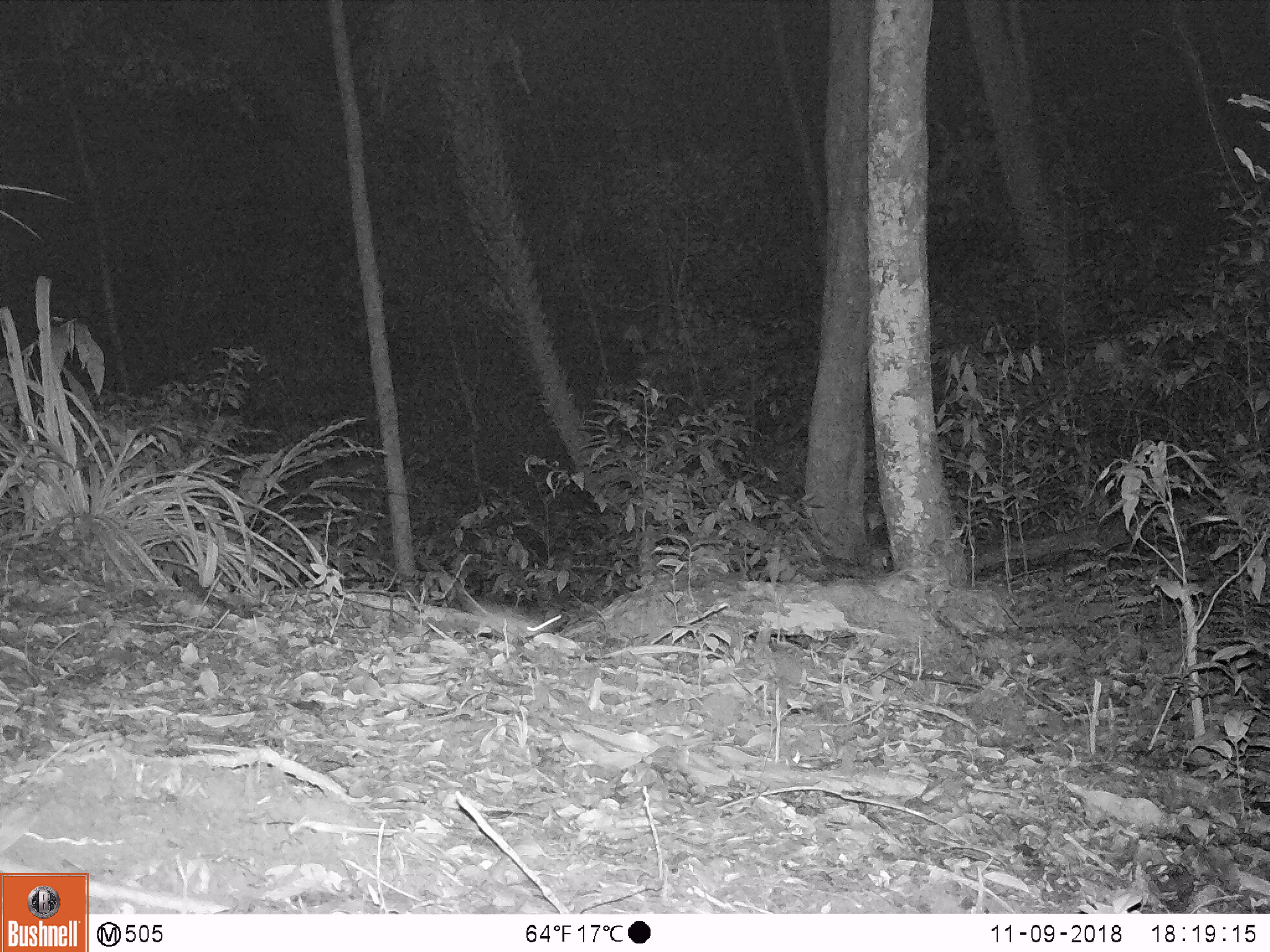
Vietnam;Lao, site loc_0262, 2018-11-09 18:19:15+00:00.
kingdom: Animalia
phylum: Chordata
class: Mammalia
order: Rodentia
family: Muridae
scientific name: Muridae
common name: old-world mice and rats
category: unidentified murid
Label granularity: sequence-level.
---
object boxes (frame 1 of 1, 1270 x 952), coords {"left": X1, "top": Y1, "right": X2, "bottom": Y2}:
unidentified murid: {"left": 415, "top": 555, "right": 553, "bottom": 643}